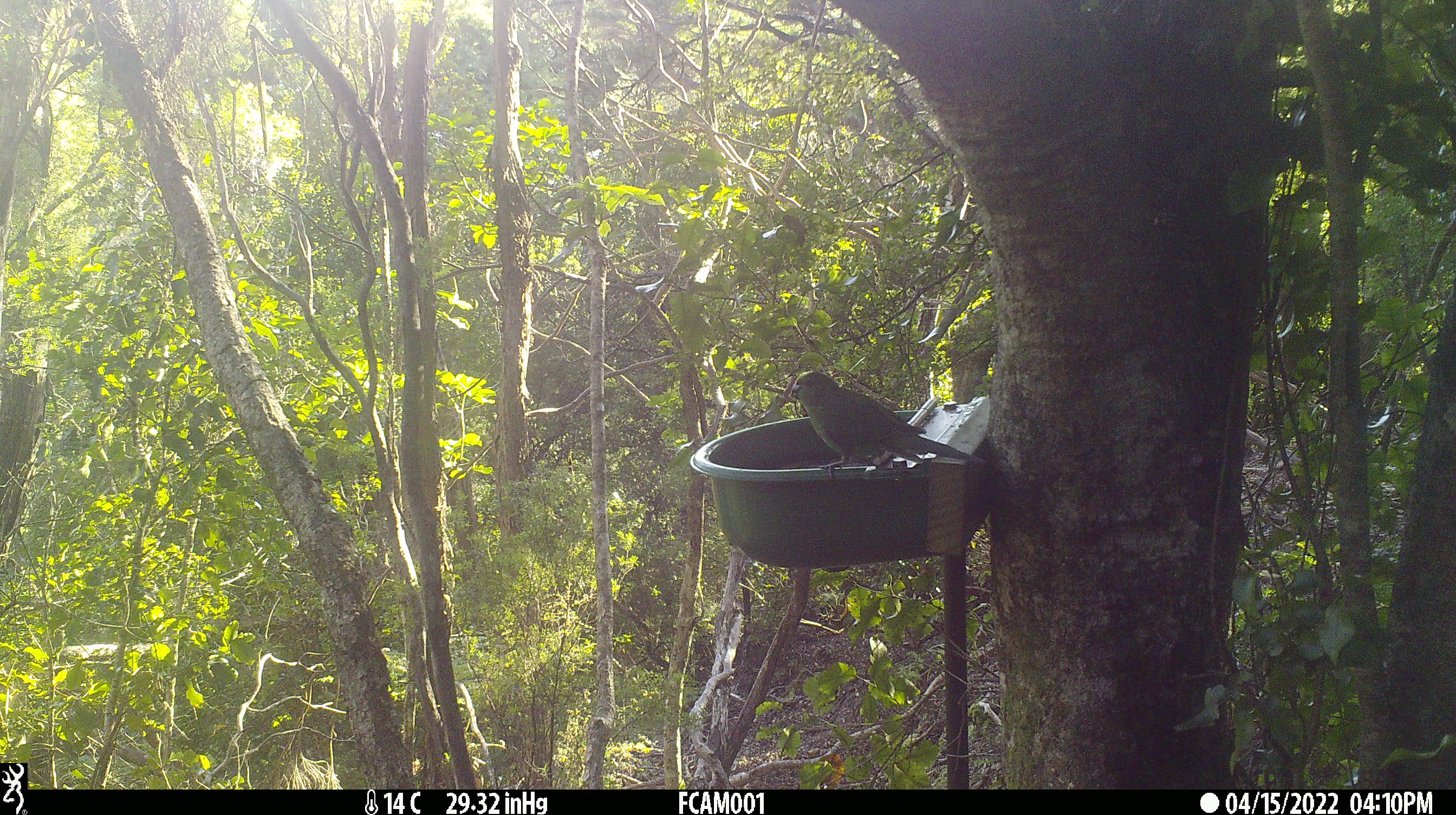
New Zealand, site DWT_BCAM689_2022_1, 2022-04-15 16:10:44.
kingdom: Animalia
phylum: Chordata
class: Aves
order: Psittaciformes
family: Psittaculidae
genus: Cyanoramphus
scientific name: Cyanoramphus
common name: parakeet